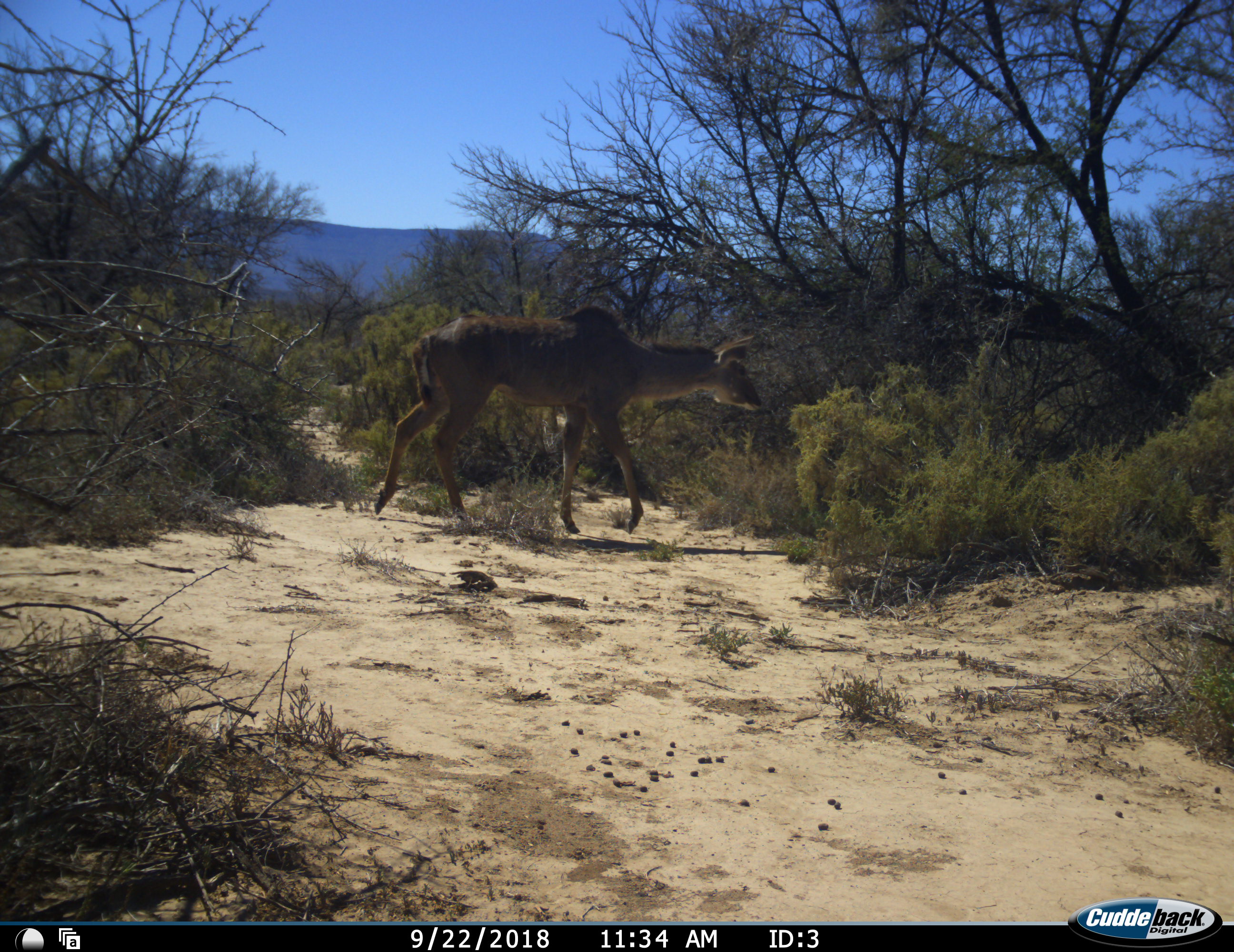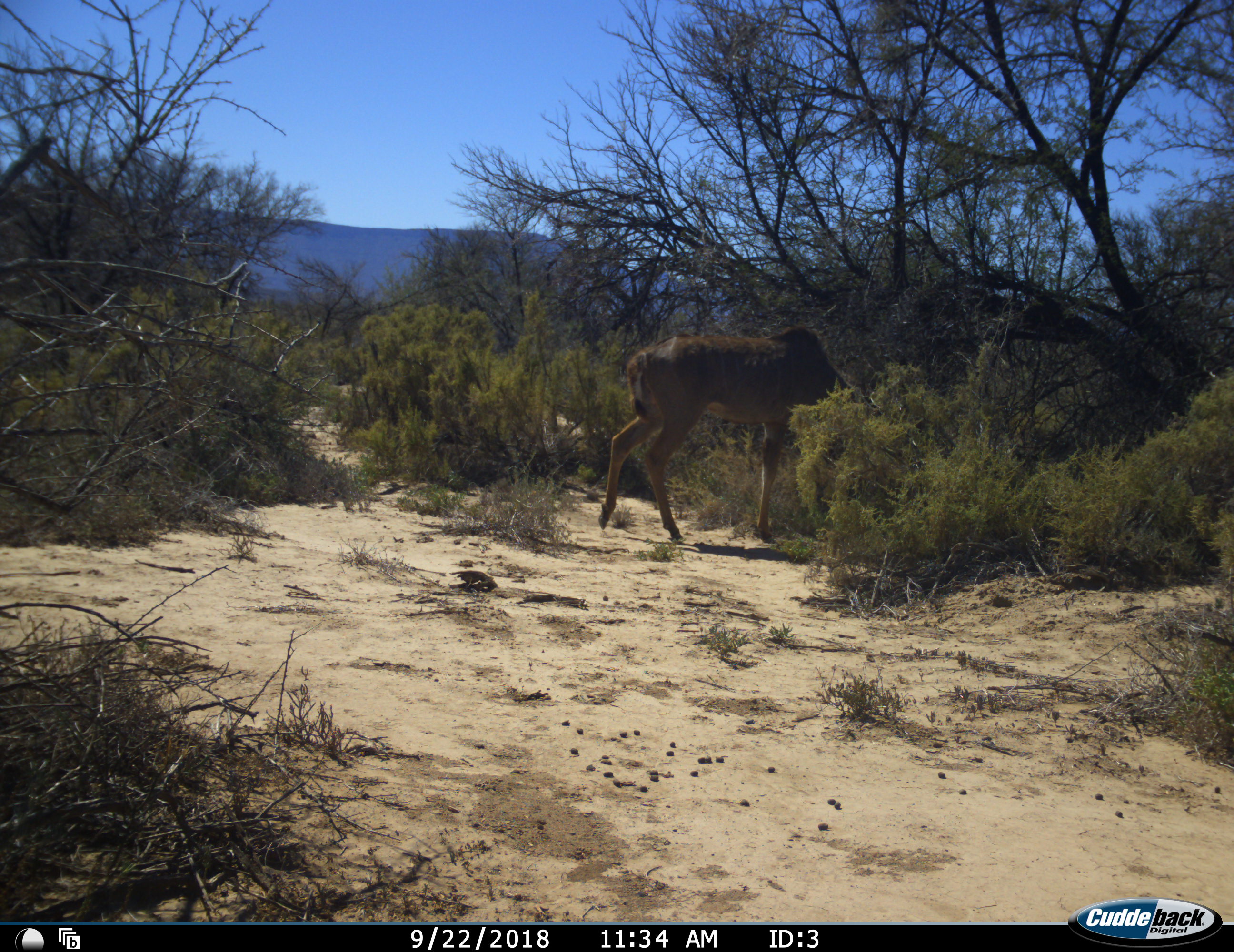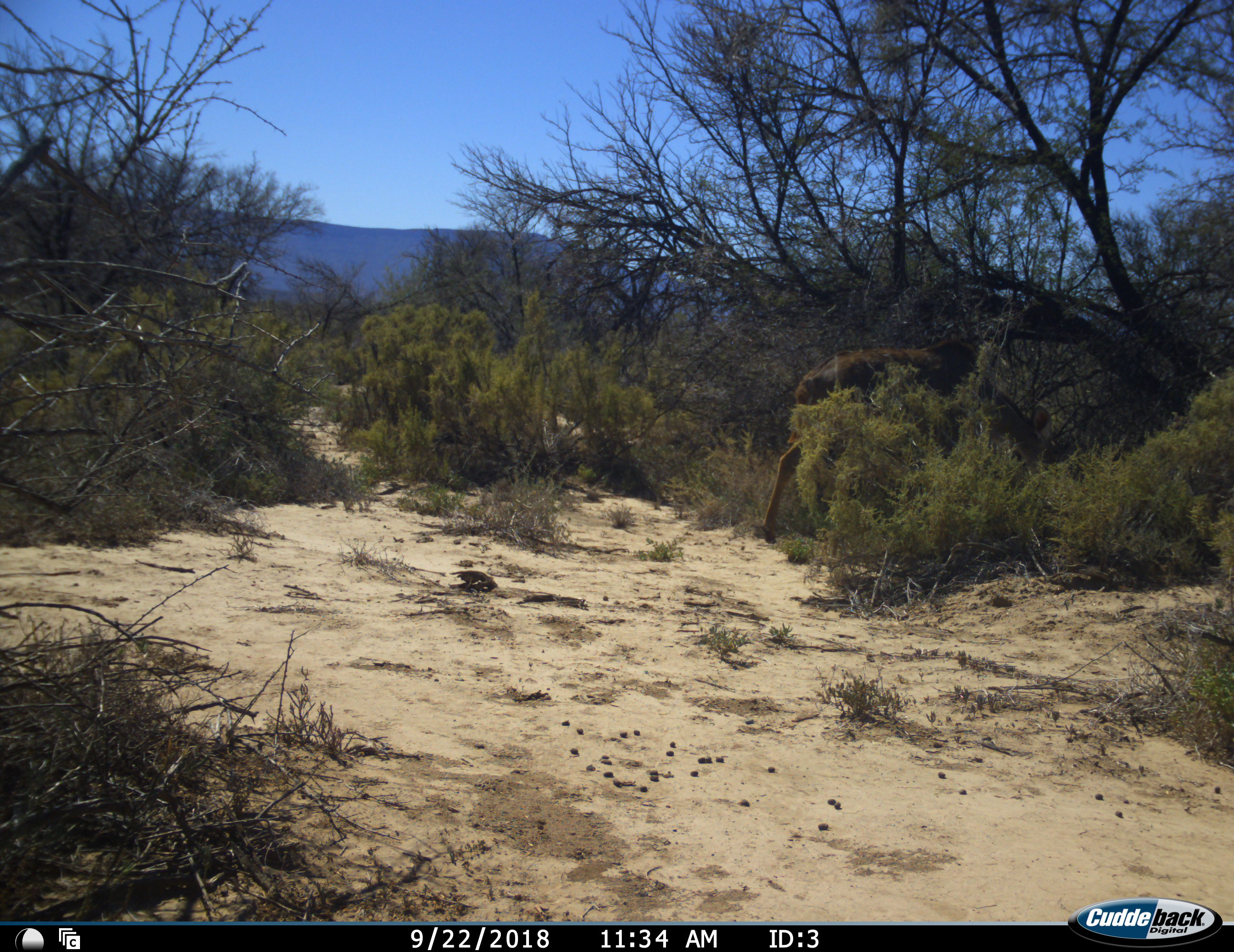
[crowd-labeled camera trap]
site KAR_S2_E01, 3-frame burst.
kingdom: Animalia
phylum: Chordata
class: Mammalia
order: Artiodactyla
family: Bovidae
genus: Tragelaphus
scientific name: Tragelaphus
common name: kudu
Kudu (Tragelaphus), count 1. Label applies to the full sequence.